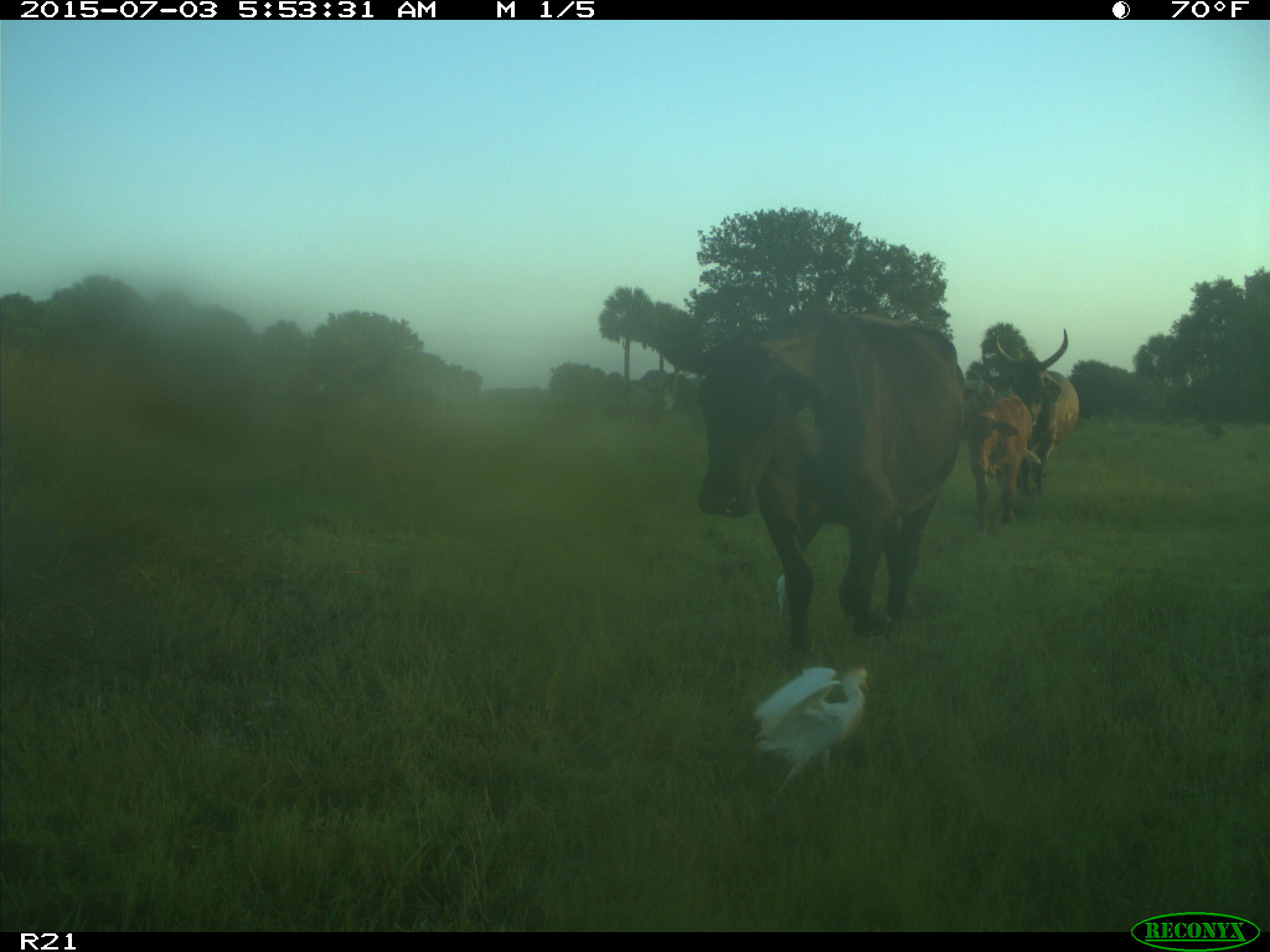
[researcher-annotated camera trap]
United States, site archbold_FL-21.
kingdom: Animalia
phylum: Chordata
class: Mammalia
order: Artiodactyla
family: Bovidae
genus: Bos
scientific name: Bos taurus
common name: domestic cow